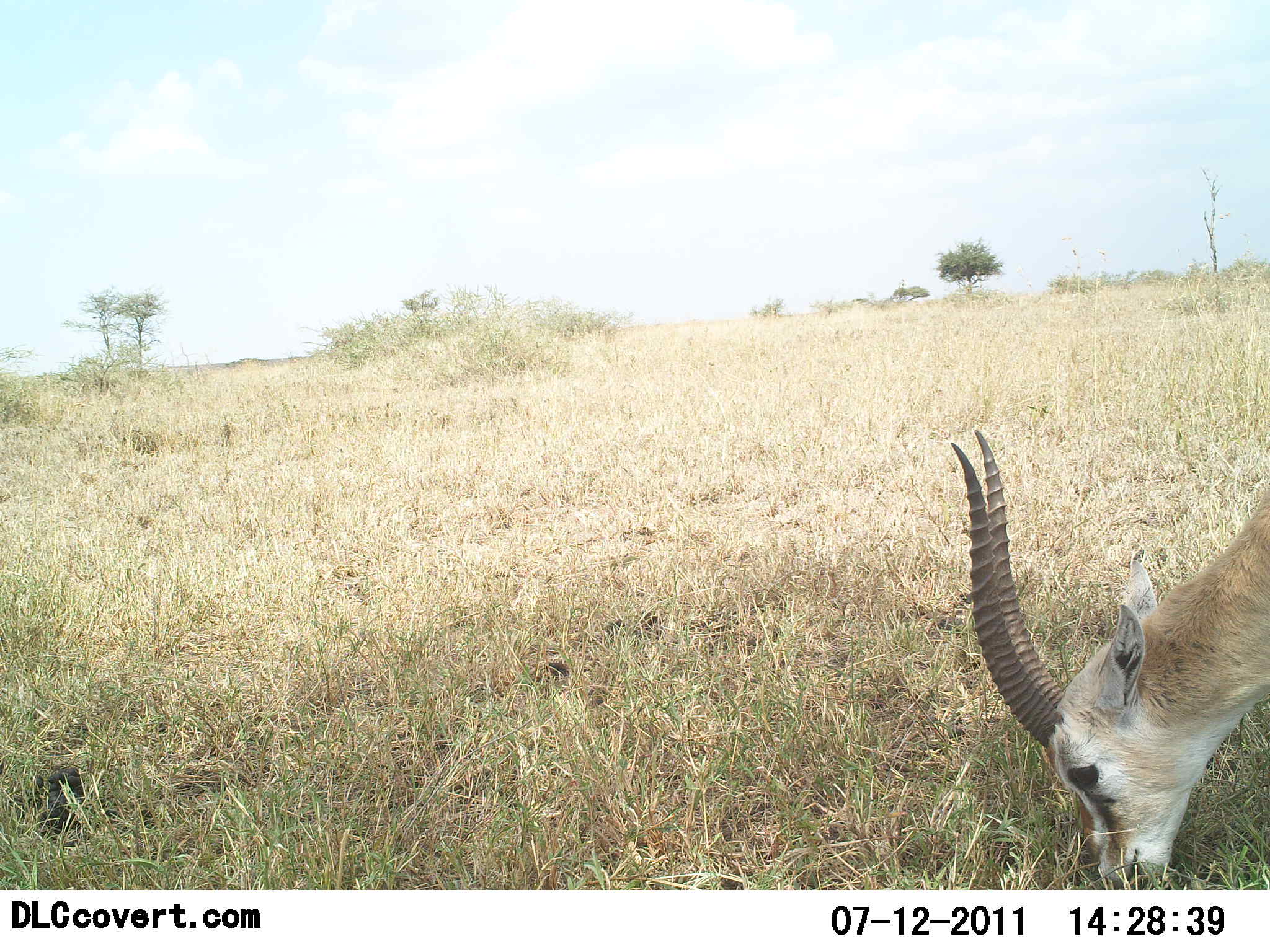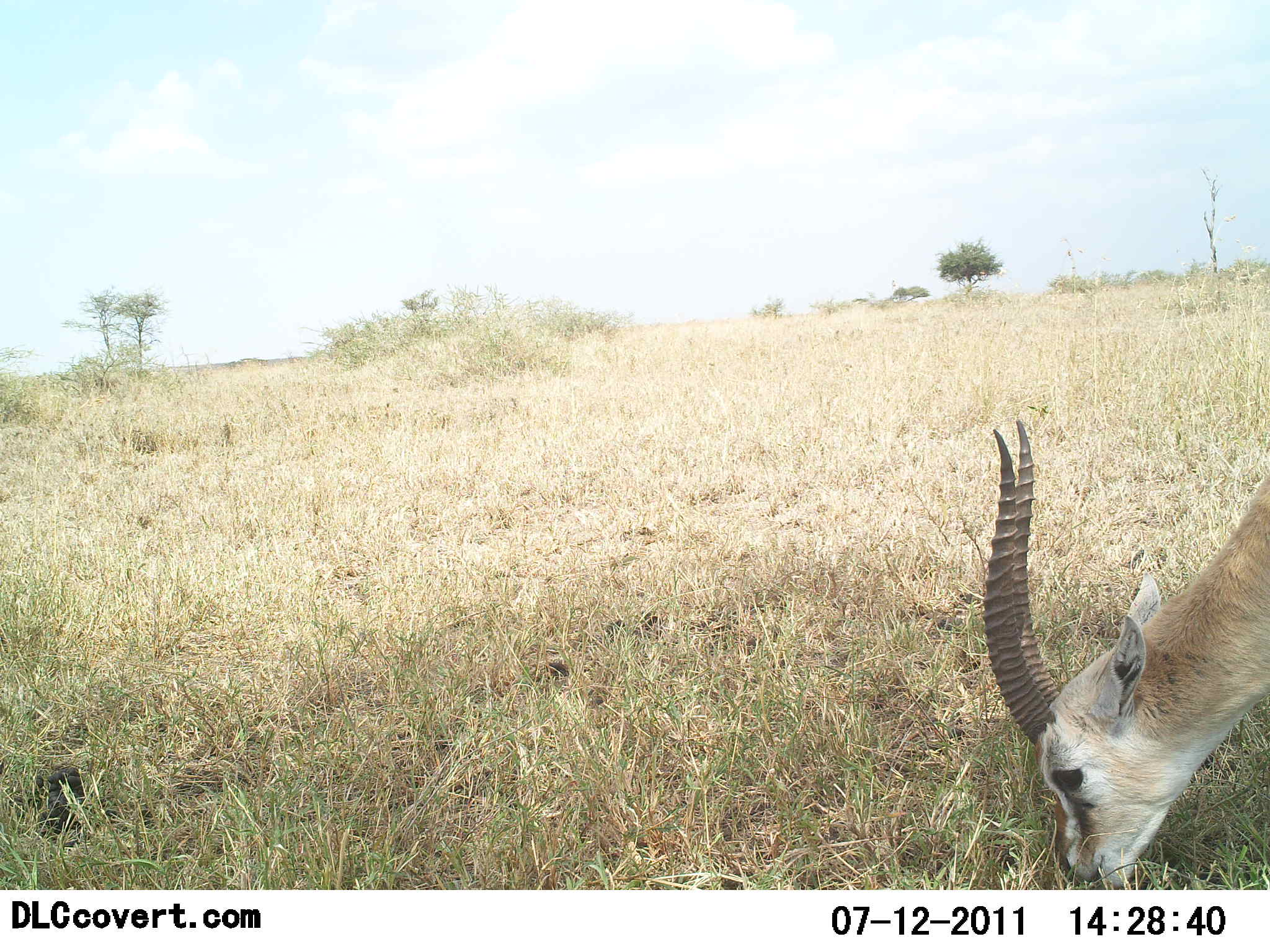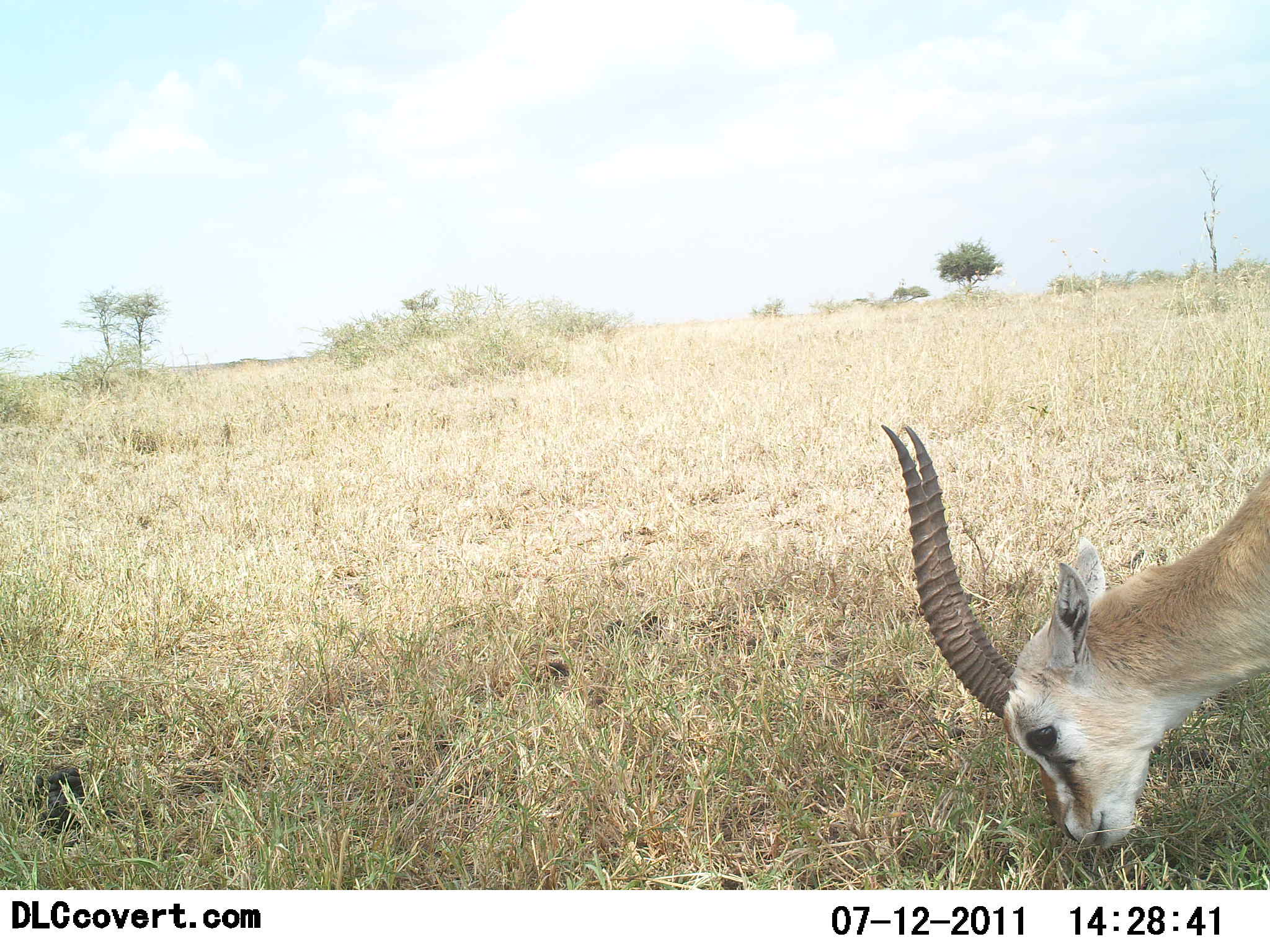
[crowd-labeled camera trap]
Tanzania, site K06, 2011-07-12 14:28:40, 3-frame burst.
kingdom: Animalia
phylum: Chordata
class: Mammalia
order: Artiodactyla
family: Bovidae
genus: Eudorcas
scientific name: Eudorcas thomsonii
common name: thomson's gazelle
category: gazellethomsons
Gazellethomsons (thomson's gazelle) (Eudorcas thomsonii), count 1. Behavior (volunteer vote fractions): standing 18%, resting 0%, moving 0%, interacting 0%. Young present (vote fraction): 0%. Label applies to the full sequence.